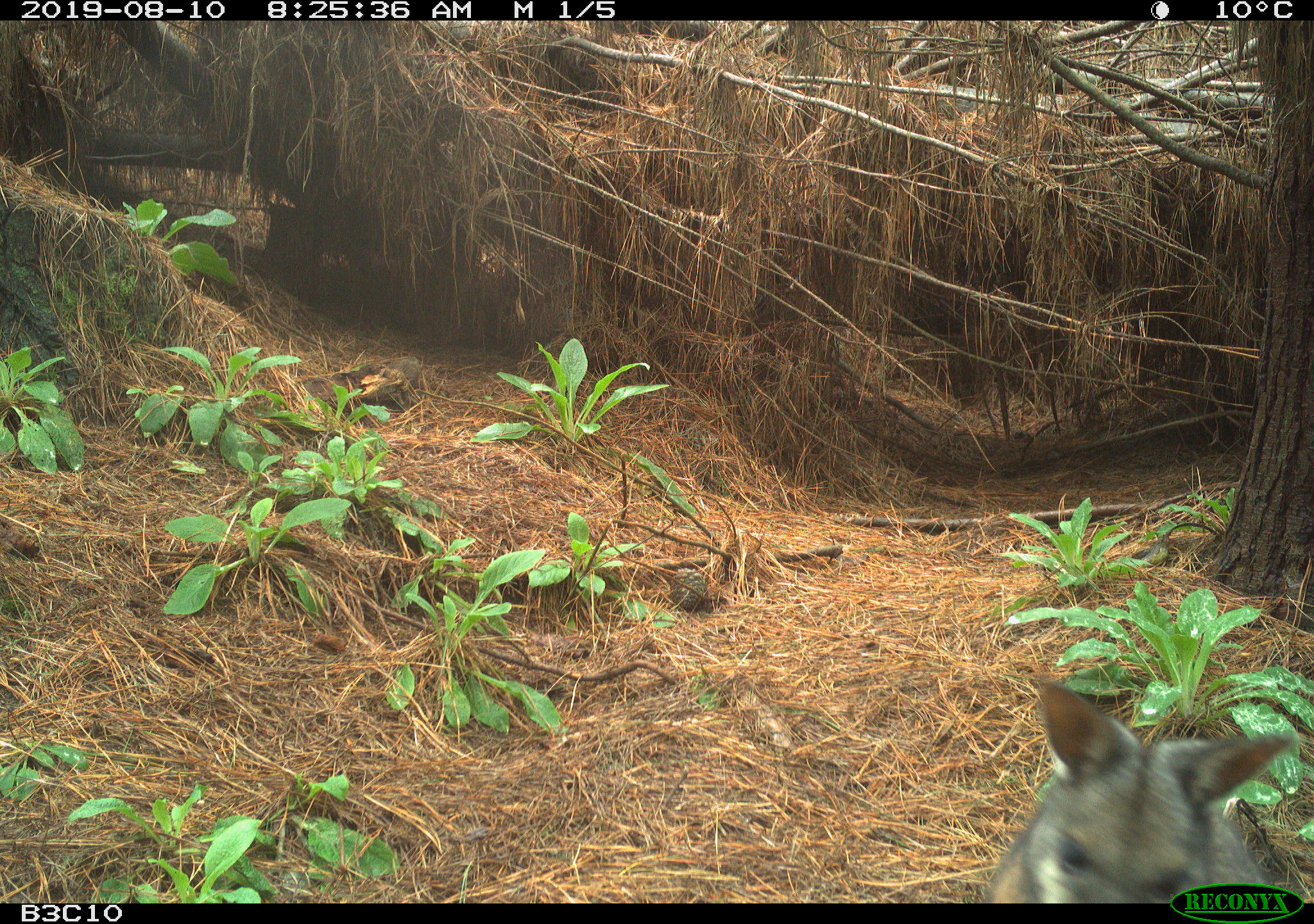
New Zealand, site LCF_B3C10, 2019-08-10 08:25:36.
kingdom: Animalia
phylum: Chordata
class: Mammalia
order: Diprotodontia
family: Macropodidae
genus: Notamacropus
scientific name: Notamacropus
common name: wallaby